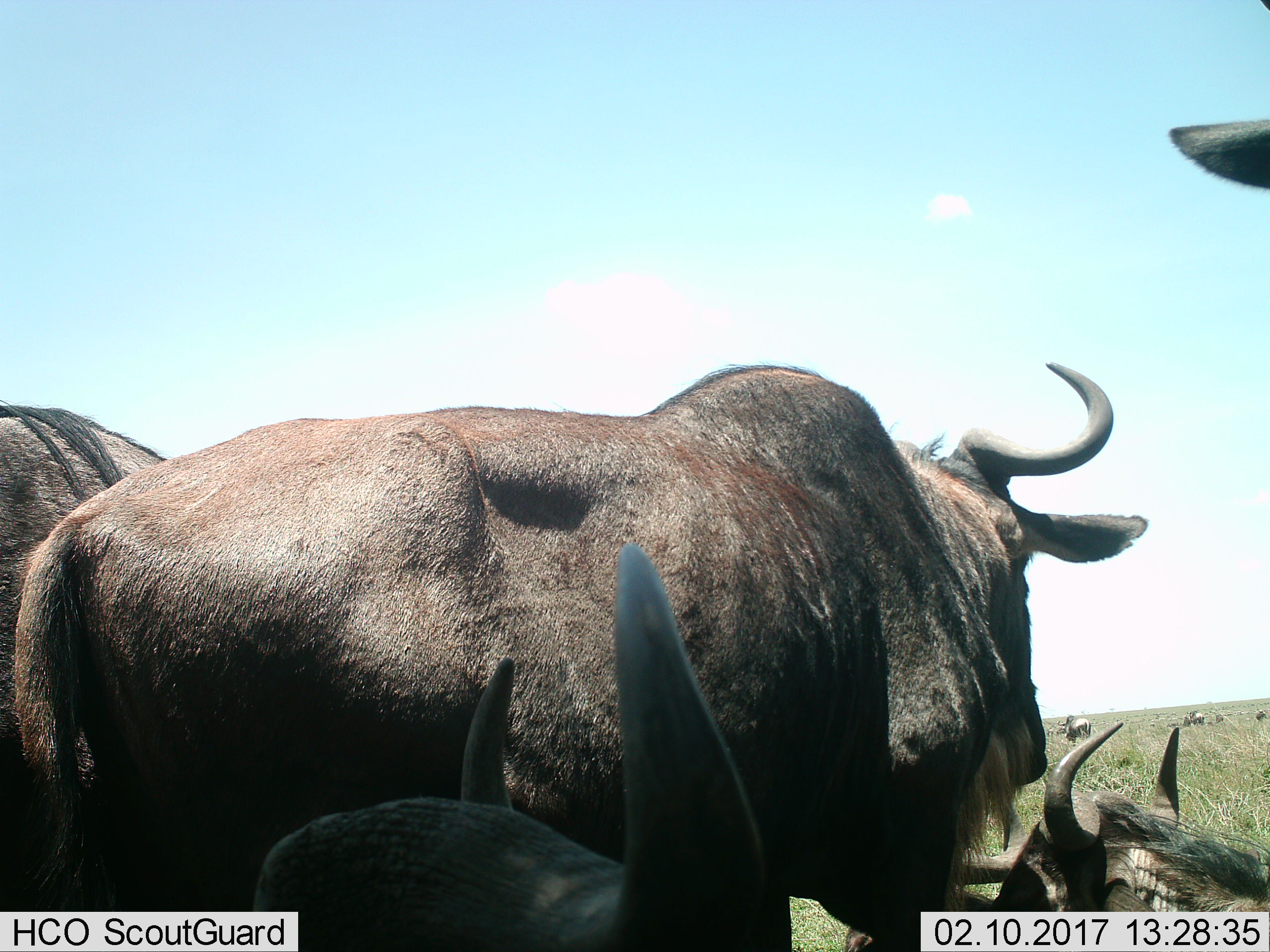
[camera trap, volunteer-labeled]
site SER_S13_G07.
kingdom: Animalia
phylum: Chordata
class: Mammalia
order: Artiodactyla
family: Bovidae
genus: Connochaetes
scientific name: Connochaetes taurinus taurinus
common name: blue wildebeest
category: wildebeestblue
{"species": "wildebeestblue (blue wildebeest) (Connochaetes taurinus taurinus)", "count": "5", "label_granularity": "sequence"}